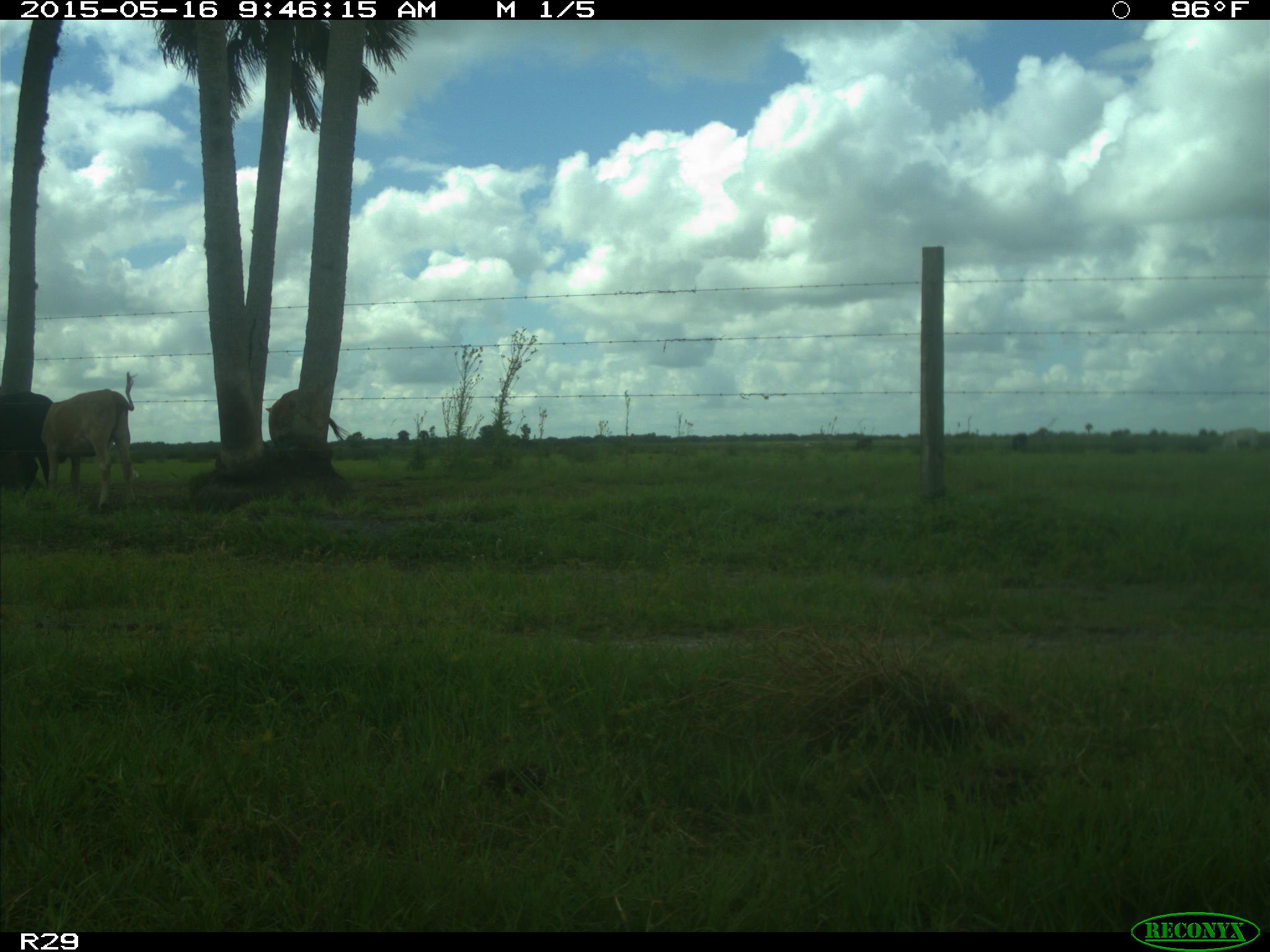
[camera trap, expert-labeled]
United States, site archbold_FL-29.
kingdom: Animalia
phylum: Chordata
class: Mammalia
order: Artiodactyla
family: Bovidae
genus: Bos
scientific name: Bos taurus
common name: domestic cow